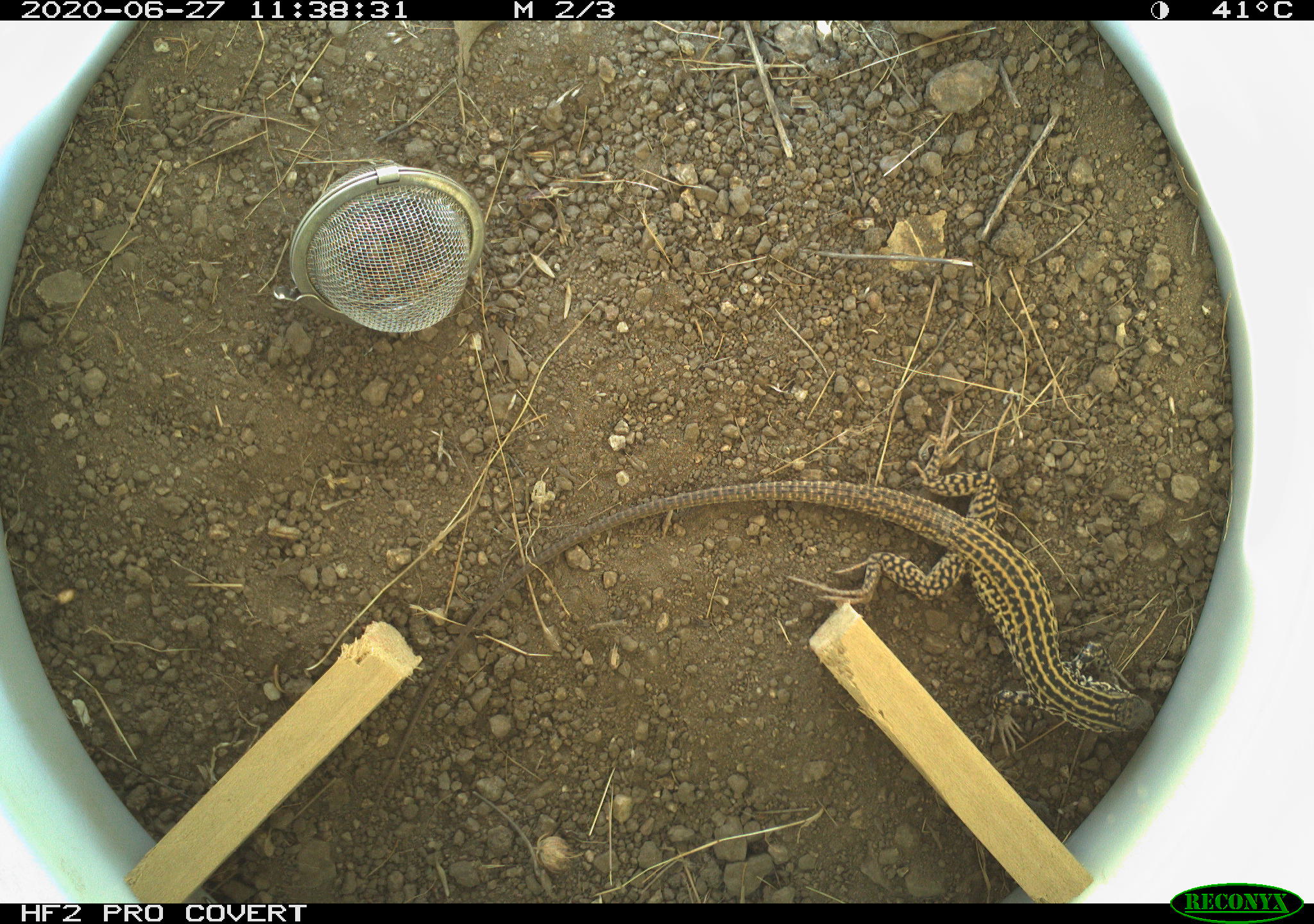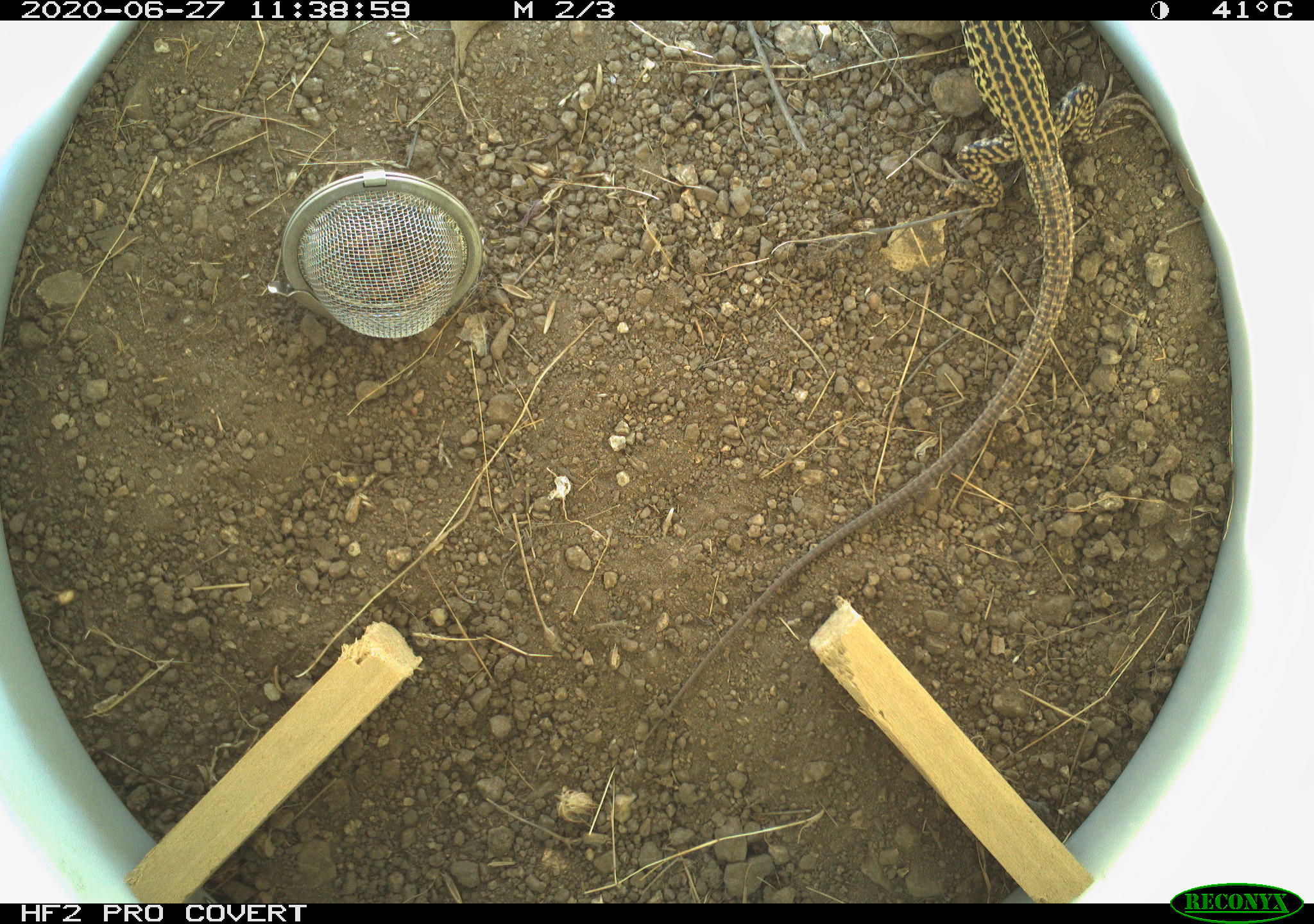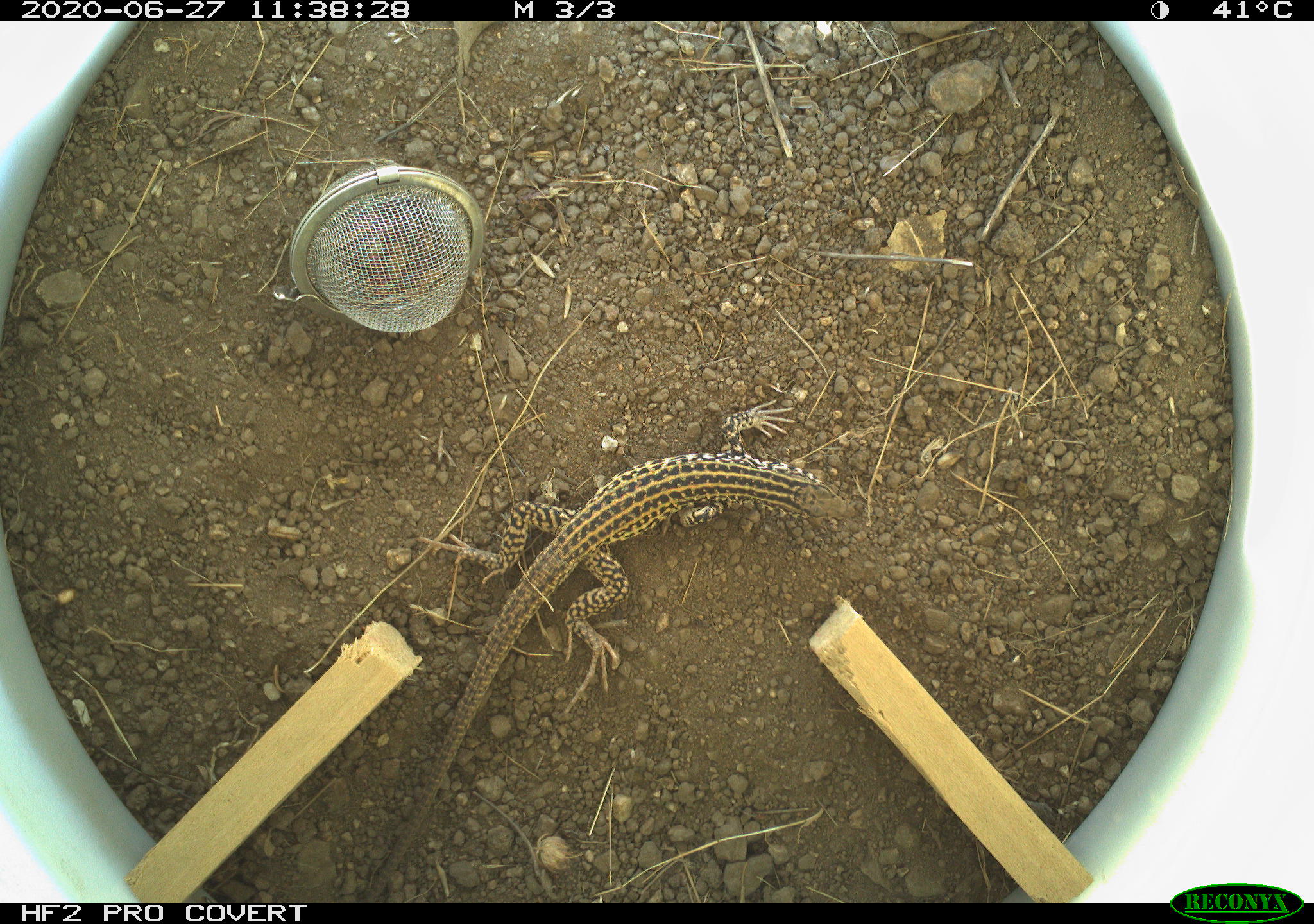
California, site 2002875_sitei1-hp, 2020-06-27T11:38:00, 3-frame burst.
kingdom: Animalia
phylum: Chordata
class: Reptilia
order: Squamata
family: Teiidae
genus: Aspidoscelis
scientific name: Aspidoscelis tigris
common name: western whiptail